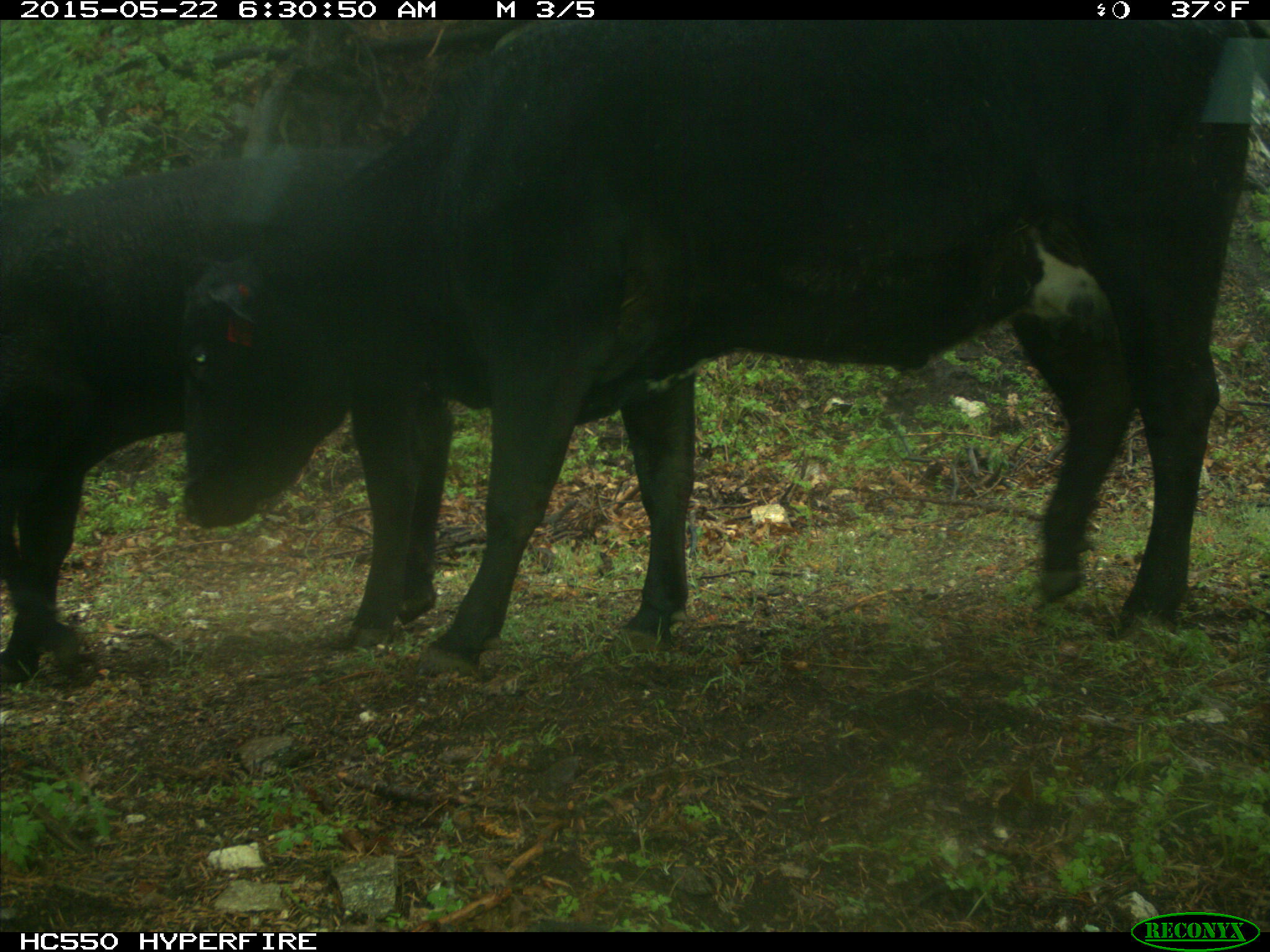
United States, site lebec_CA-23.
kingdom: Animalia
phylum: Chordata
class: Mammalia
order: Artiodactyla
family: Bovidae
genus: Bos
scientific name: Bos taurus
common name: domestic cow